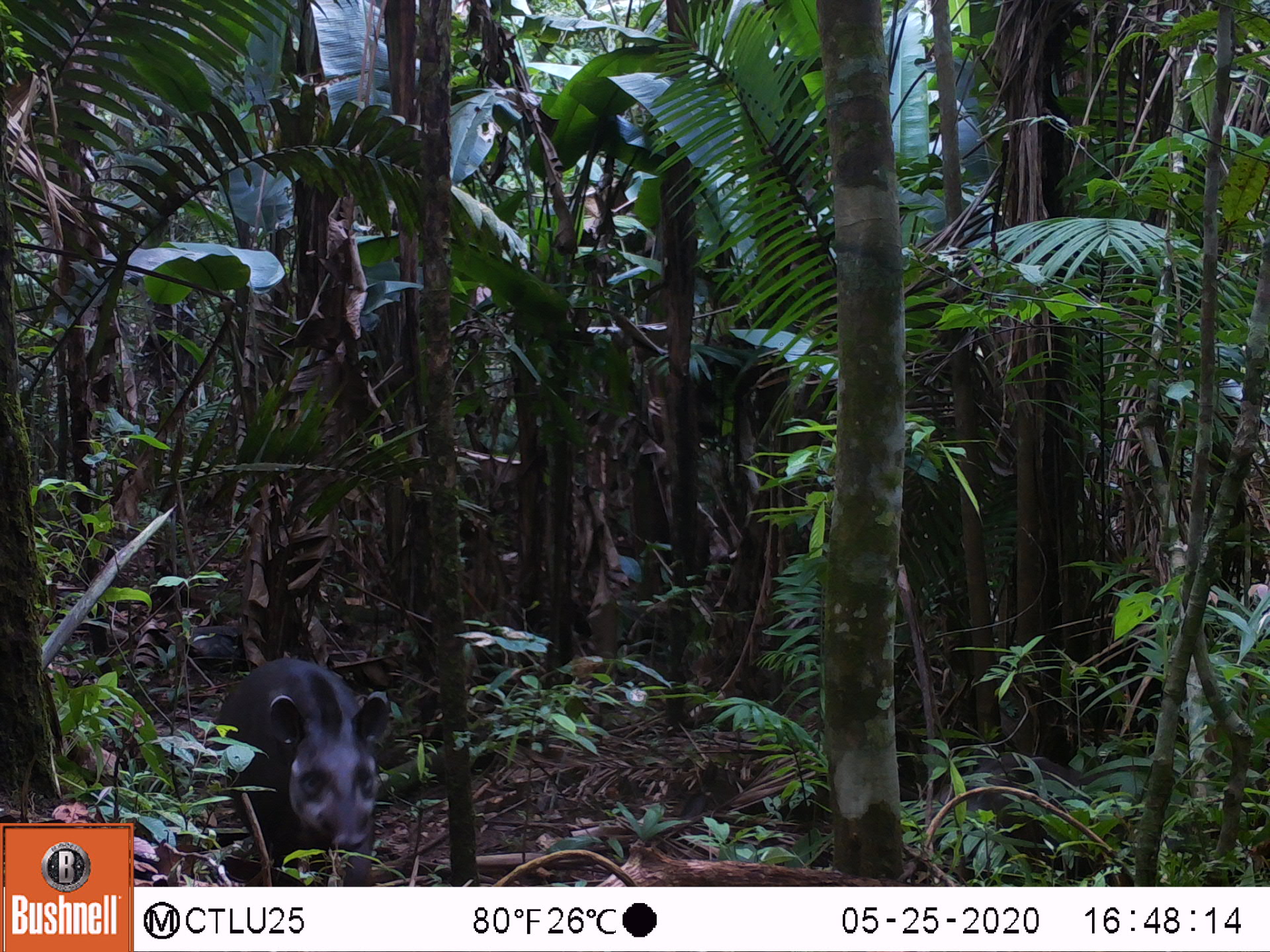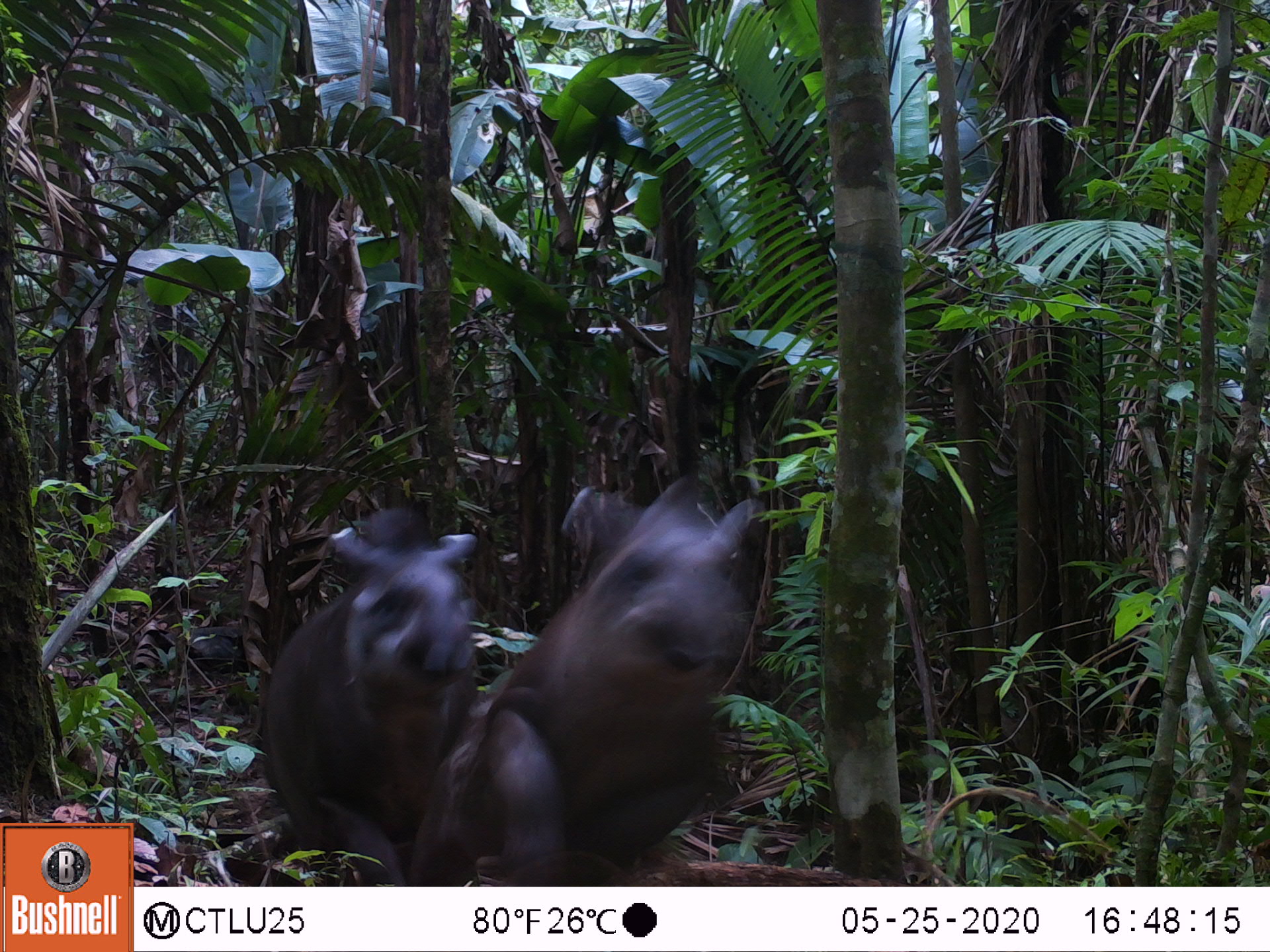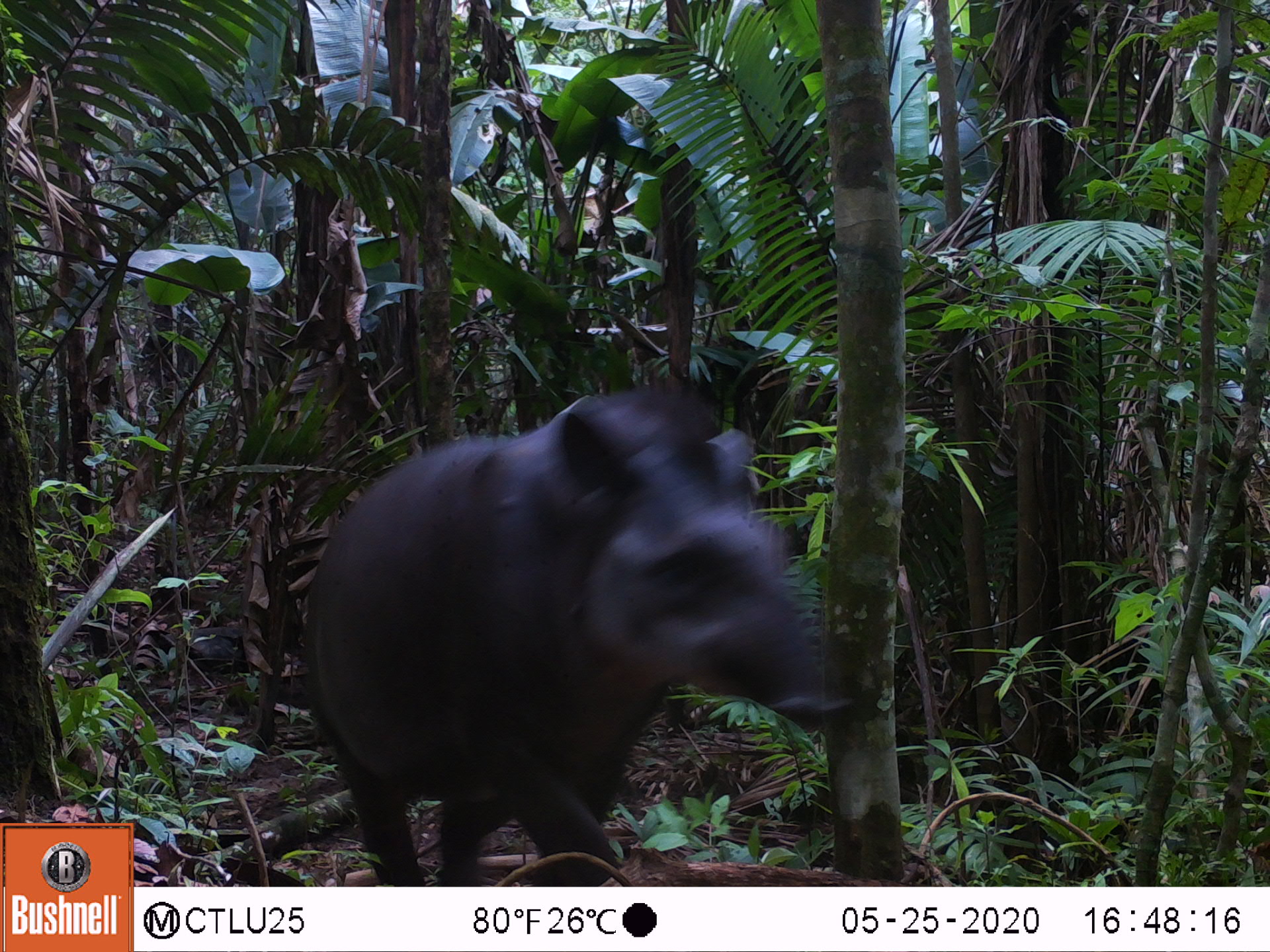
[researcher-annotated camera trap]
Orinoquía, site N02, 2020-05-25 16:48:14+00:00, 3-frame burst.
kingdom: Animalia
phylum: Chordata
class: Mammalia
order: Perissodactyla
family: Tapiridae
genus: Tapirus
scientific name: Tapirus terrestris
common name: lowland tapir